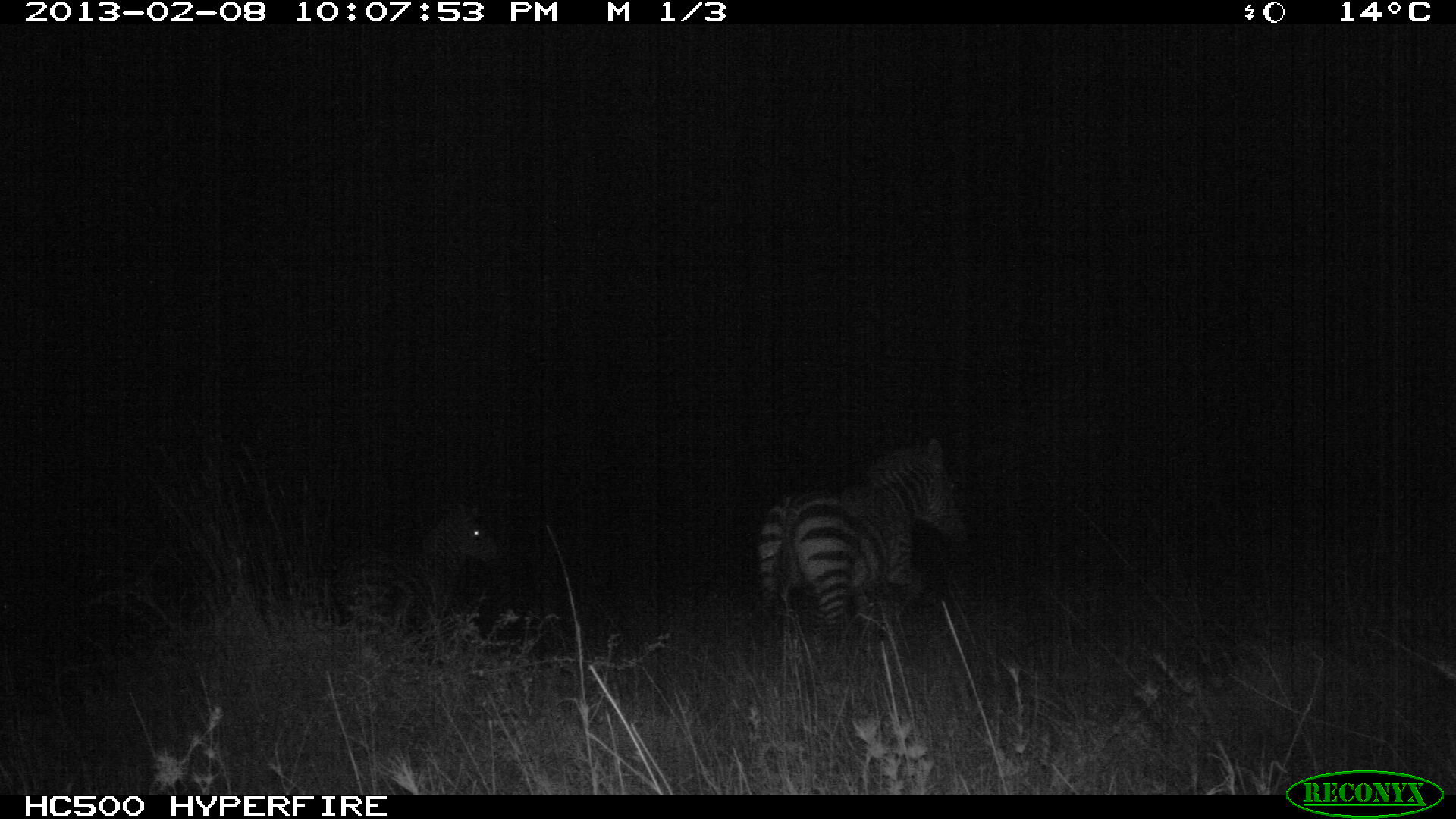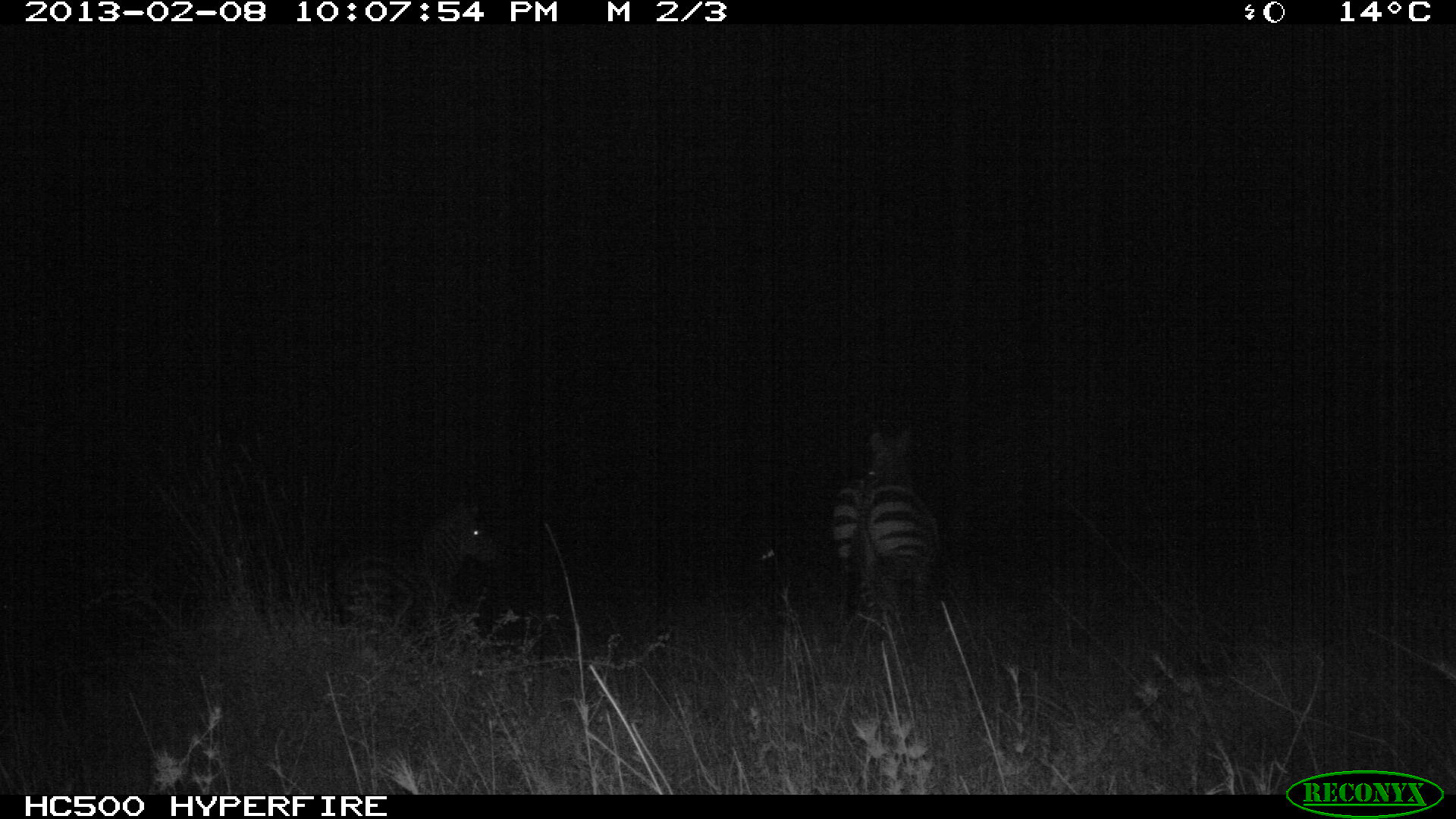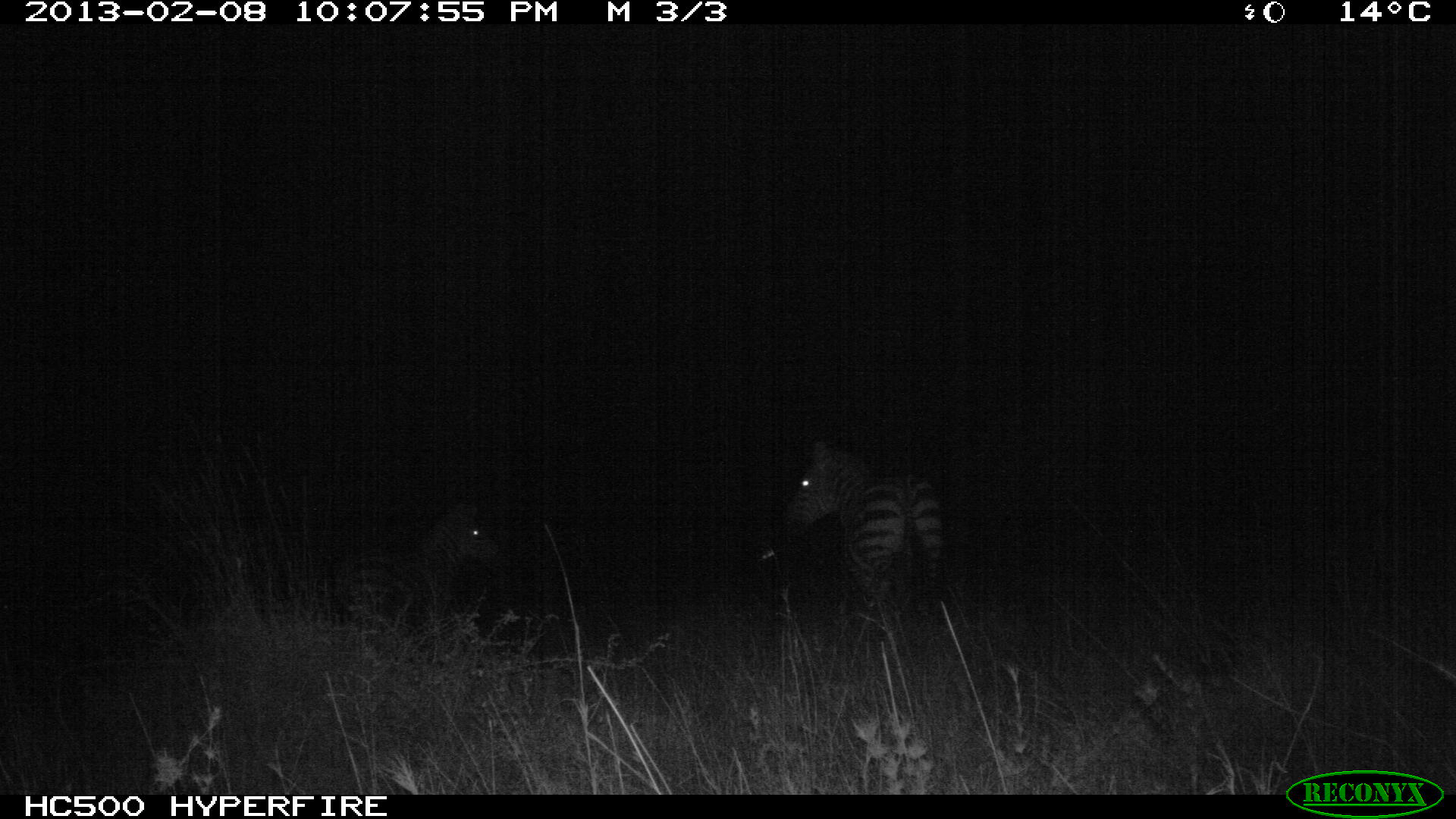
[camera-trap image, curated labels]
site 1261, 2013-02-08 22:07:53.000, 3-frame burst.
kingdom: Animalia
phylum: Chordata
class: Mammalia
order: Perissodactyla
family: Equidae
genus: Equus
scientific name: Equus quagga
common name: plains zebra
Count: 2.